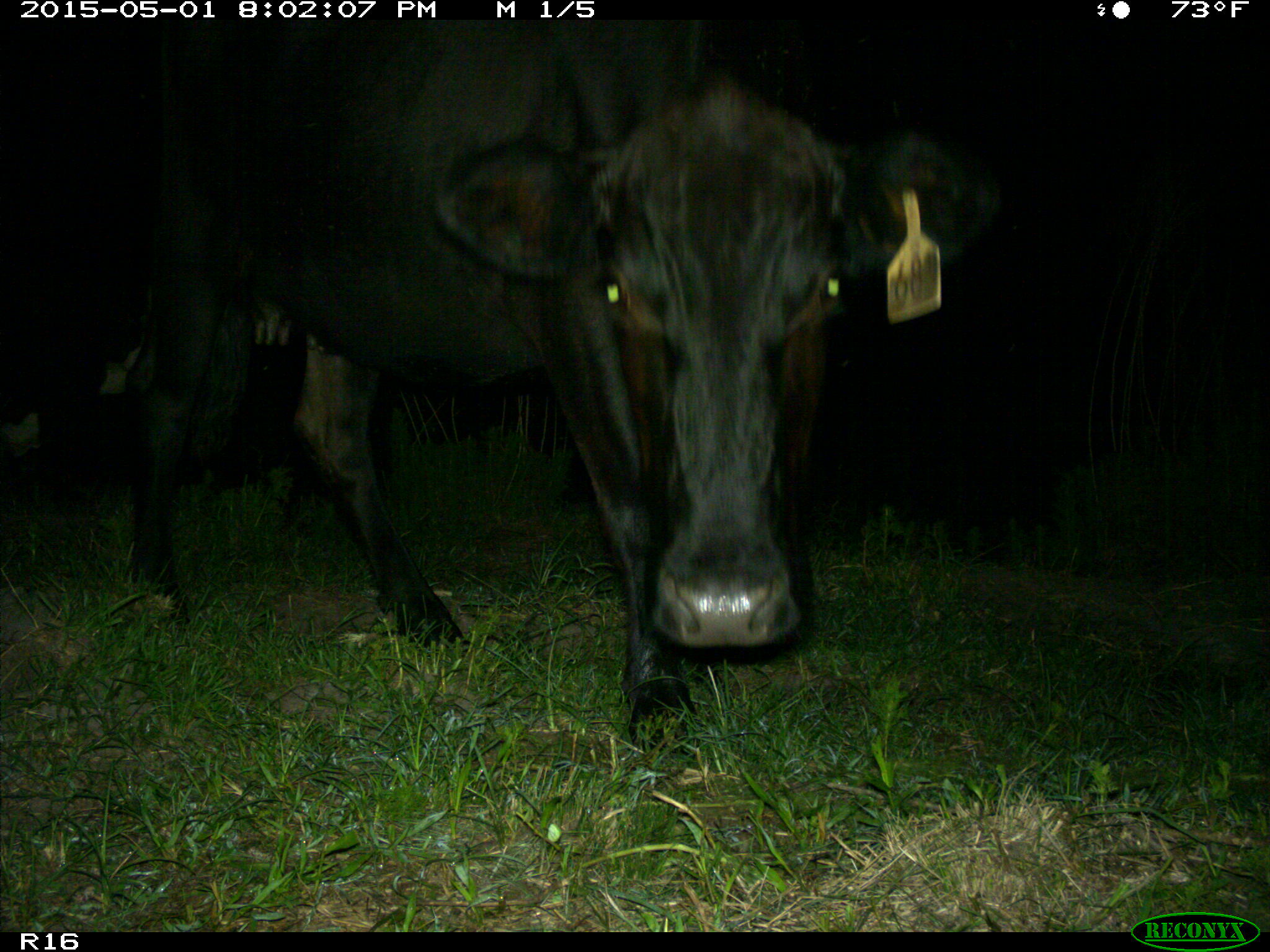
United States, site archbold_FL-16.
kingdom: Animalia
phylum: Chordata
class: Mammalia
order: Artiodactyla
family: Bovidae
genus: Bos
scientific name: Bos taurus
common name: domestic cow